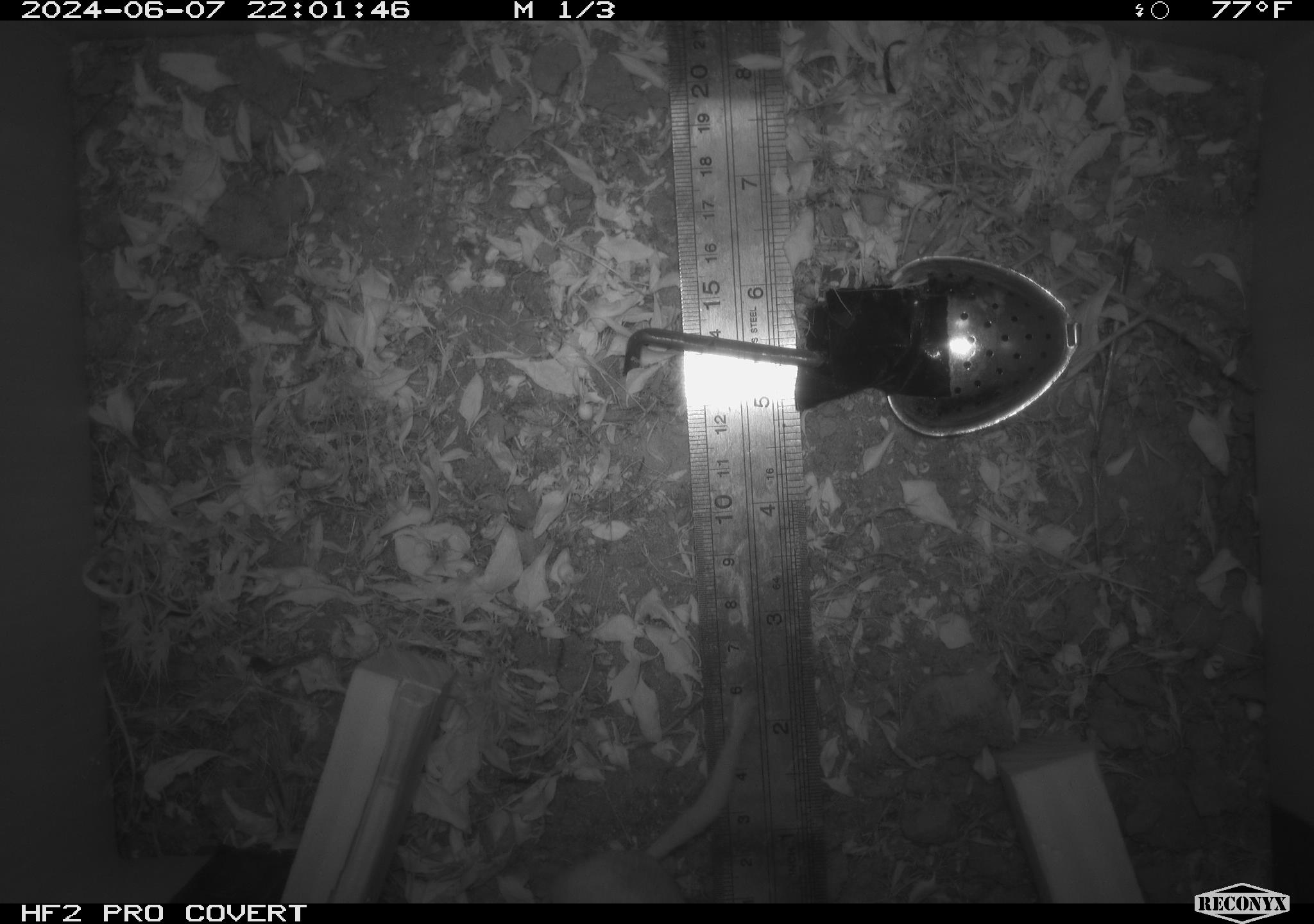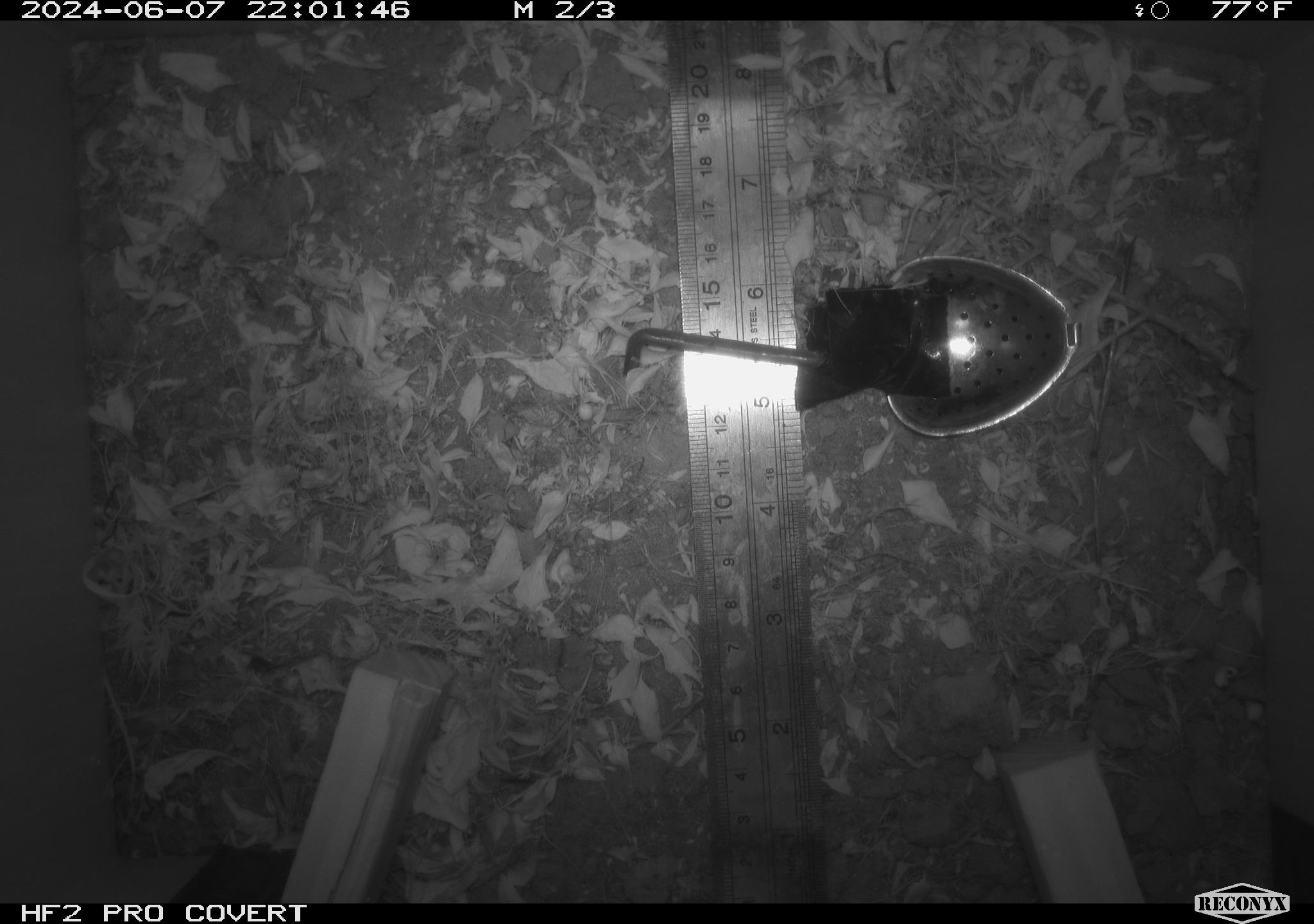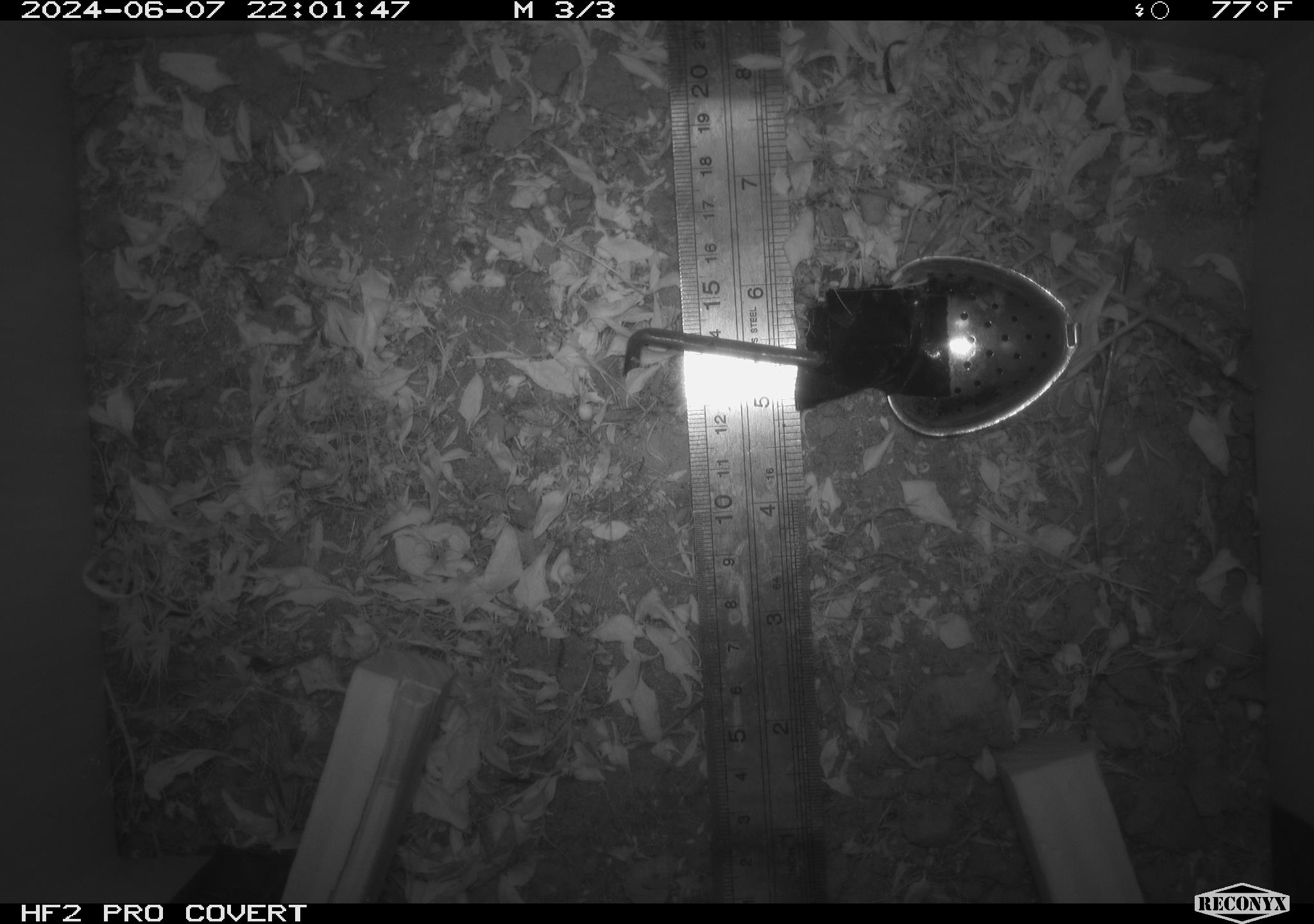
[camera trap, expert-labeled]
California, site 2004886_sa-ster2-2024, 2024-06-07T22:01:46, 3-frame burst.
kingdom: Animalia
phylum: Chordata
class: Mammalia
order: Rodentia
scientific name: Rodentia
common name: mouse species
Mouse species (Rodentia).